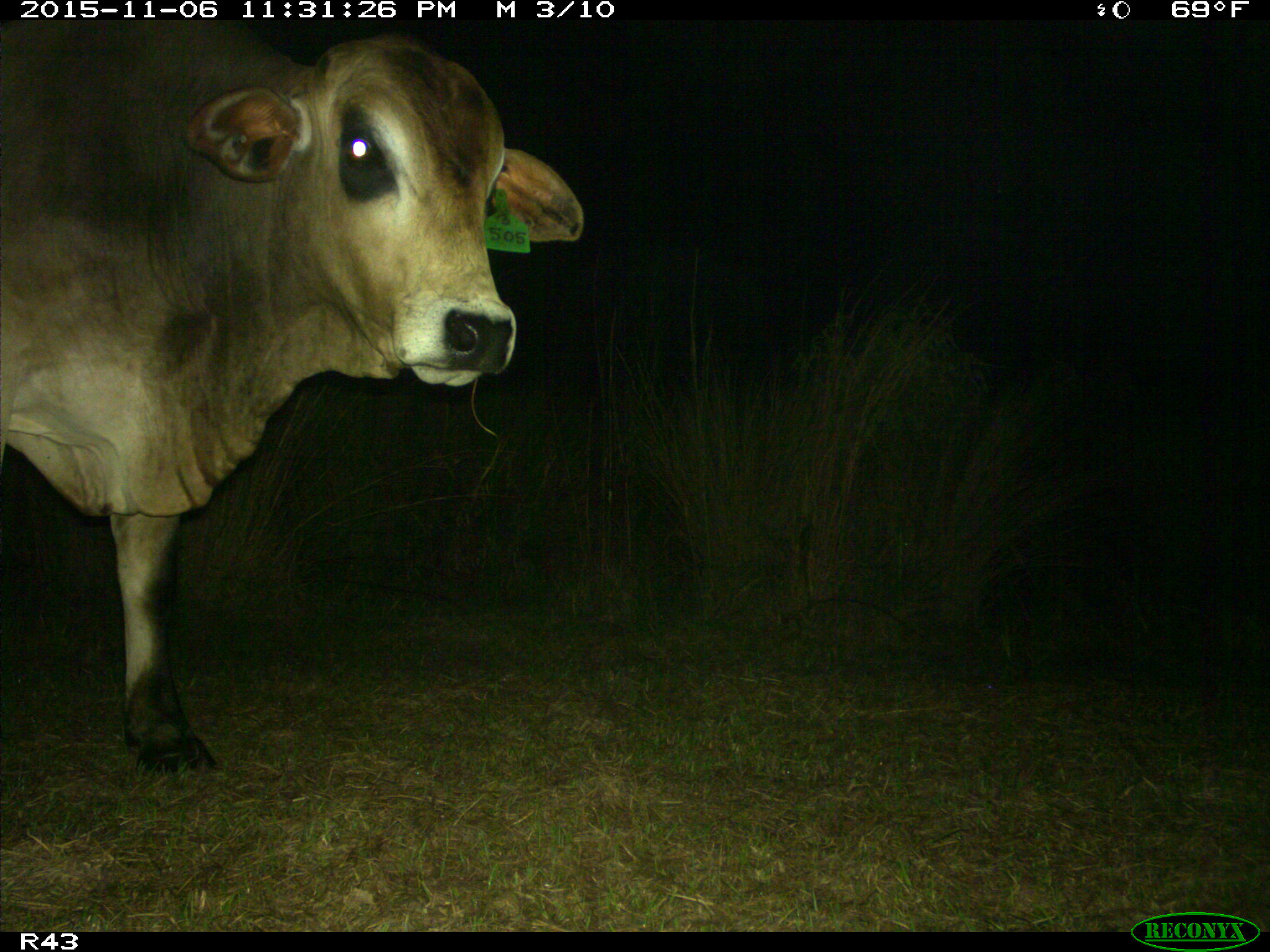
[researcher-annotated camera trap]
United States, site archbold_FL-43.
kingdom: Animalia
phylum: Chordata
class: Mammalia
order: Artiodactyla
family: Bovidae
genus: Bos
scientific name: Bos taurus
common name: domestic cow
Bos taurus (domestic cow).